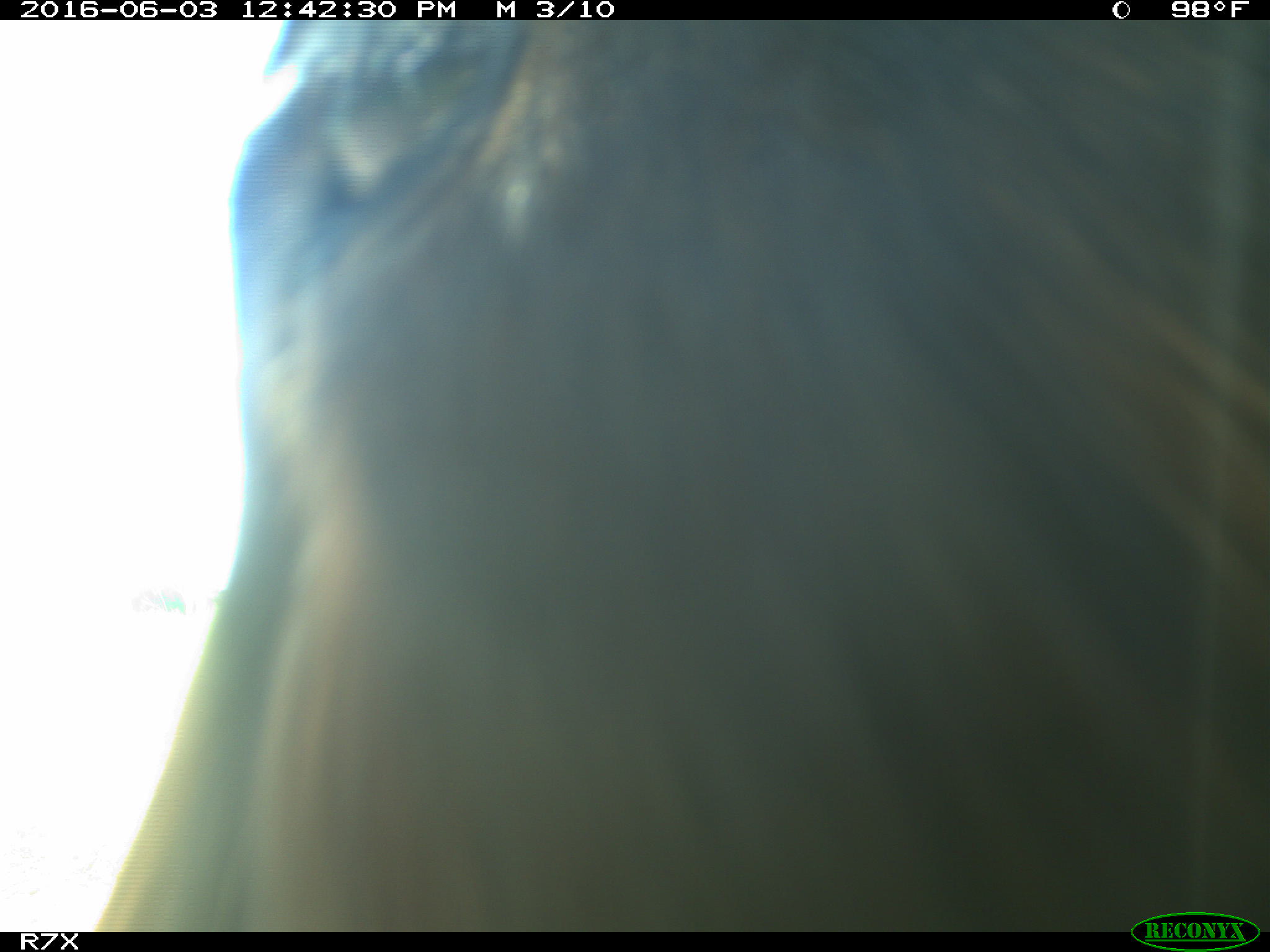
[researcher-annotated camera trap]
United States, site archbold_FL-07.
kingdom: Animalia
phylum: Chordata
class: Mammalia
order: Artiodactyla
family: Bovidae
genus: Bos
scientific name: Bos taurus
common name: domestic cow